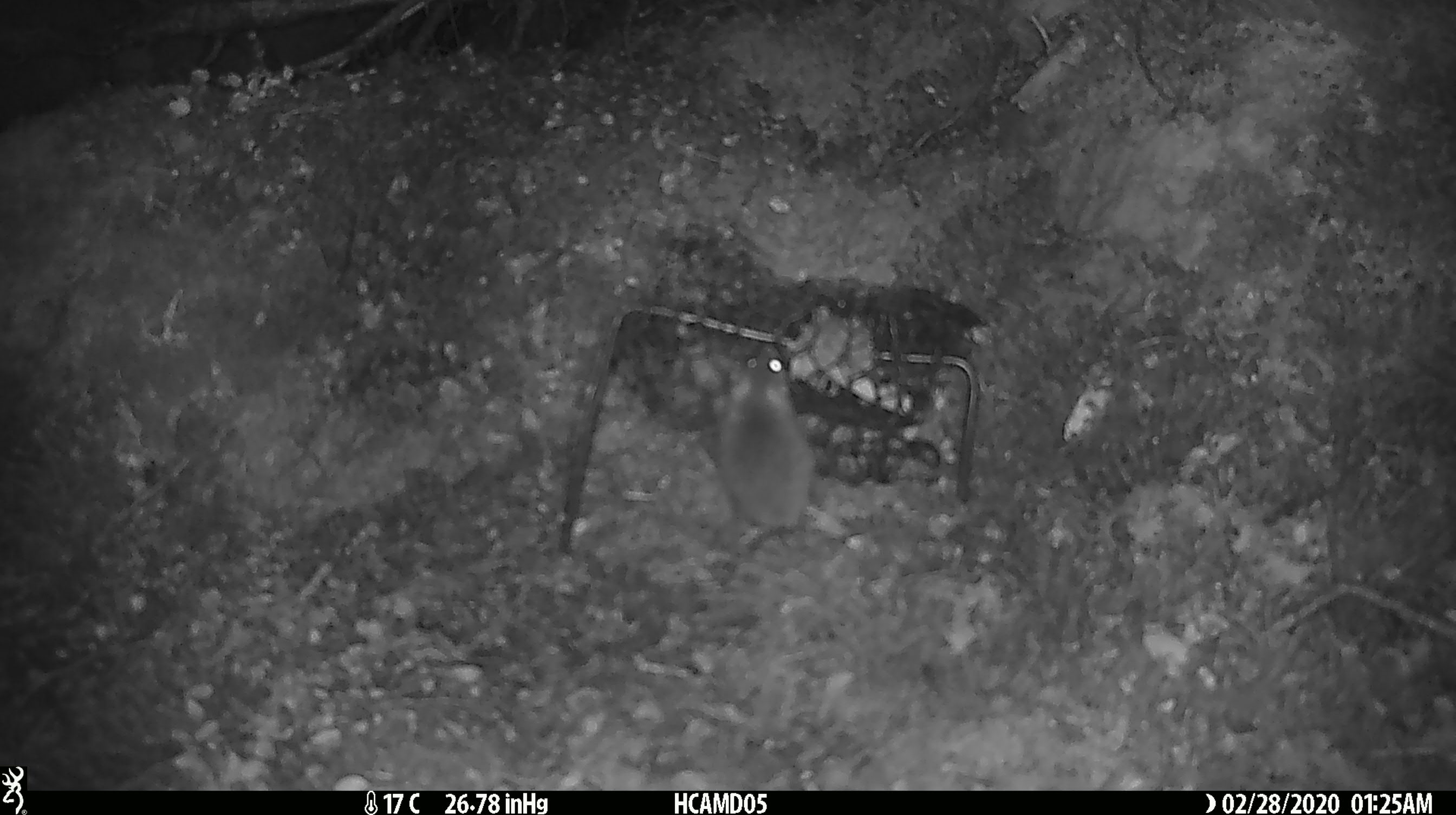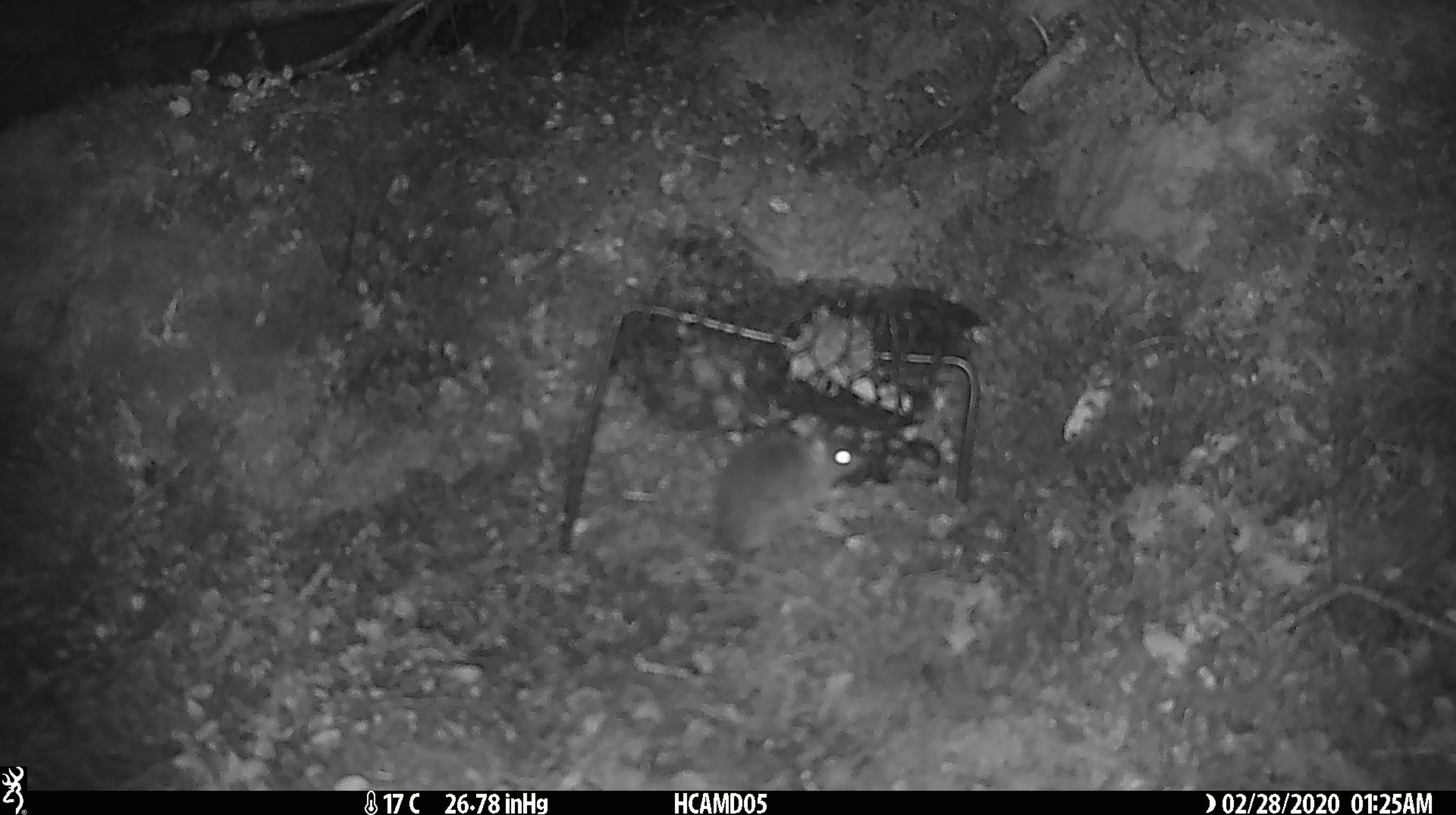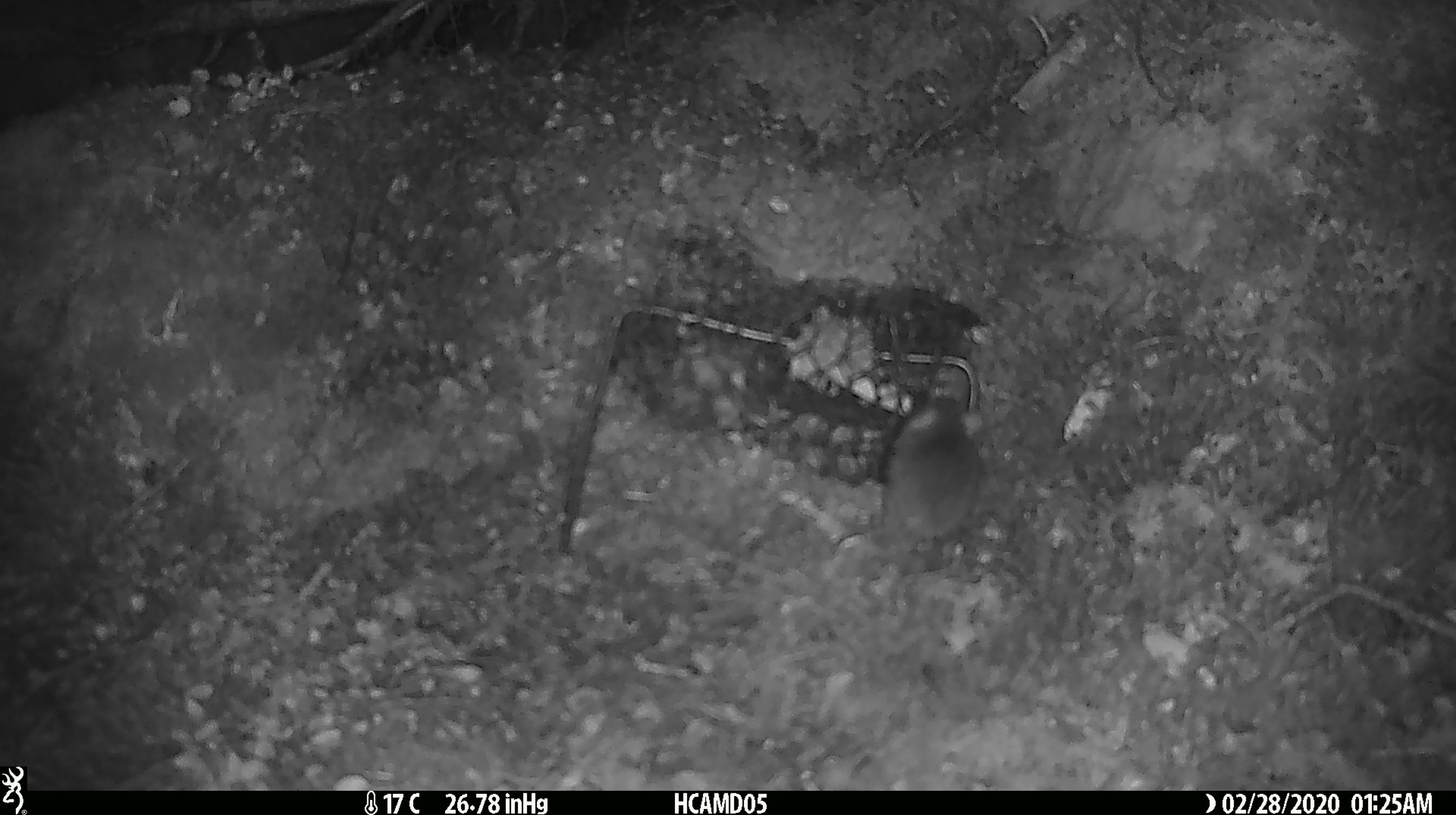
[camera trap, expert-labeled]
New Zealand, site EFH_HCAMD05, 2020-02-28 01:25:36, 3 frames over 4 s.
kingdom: Animalia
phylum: Chordata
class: Mammalia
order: Rodentia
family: Muridae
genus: Mus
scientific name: Mus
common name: mouse